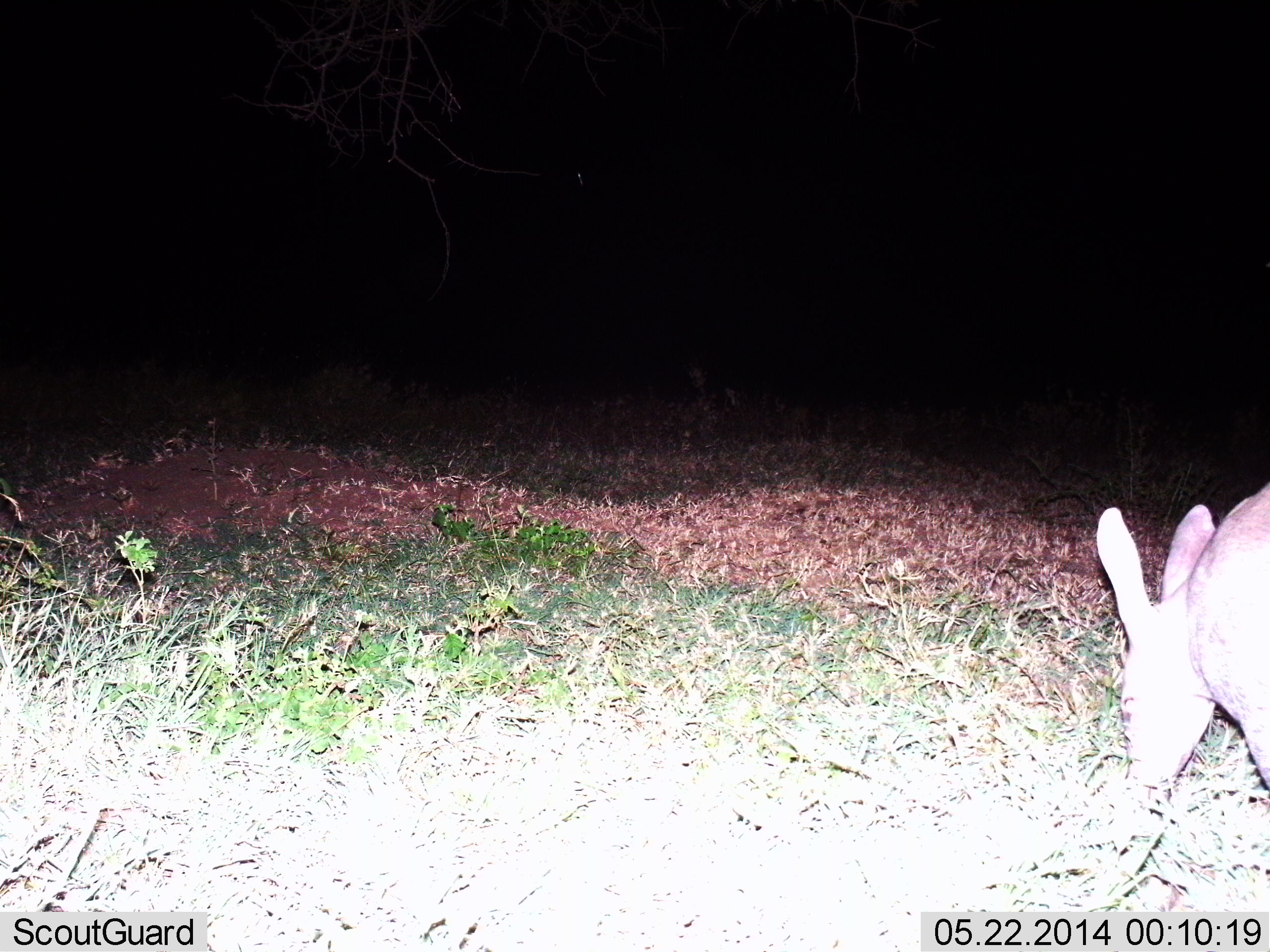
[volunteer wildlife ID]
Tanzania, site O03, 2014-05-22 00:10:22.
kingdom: Animalia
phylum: Chordata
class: Mammalia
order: Tubulidentata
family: Orycteropodidae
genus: Orycteropus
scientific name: Orycteropus afer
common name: aardvark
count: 1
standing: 20%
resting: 0%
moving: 20%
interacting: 0%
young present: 0%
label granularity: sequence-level